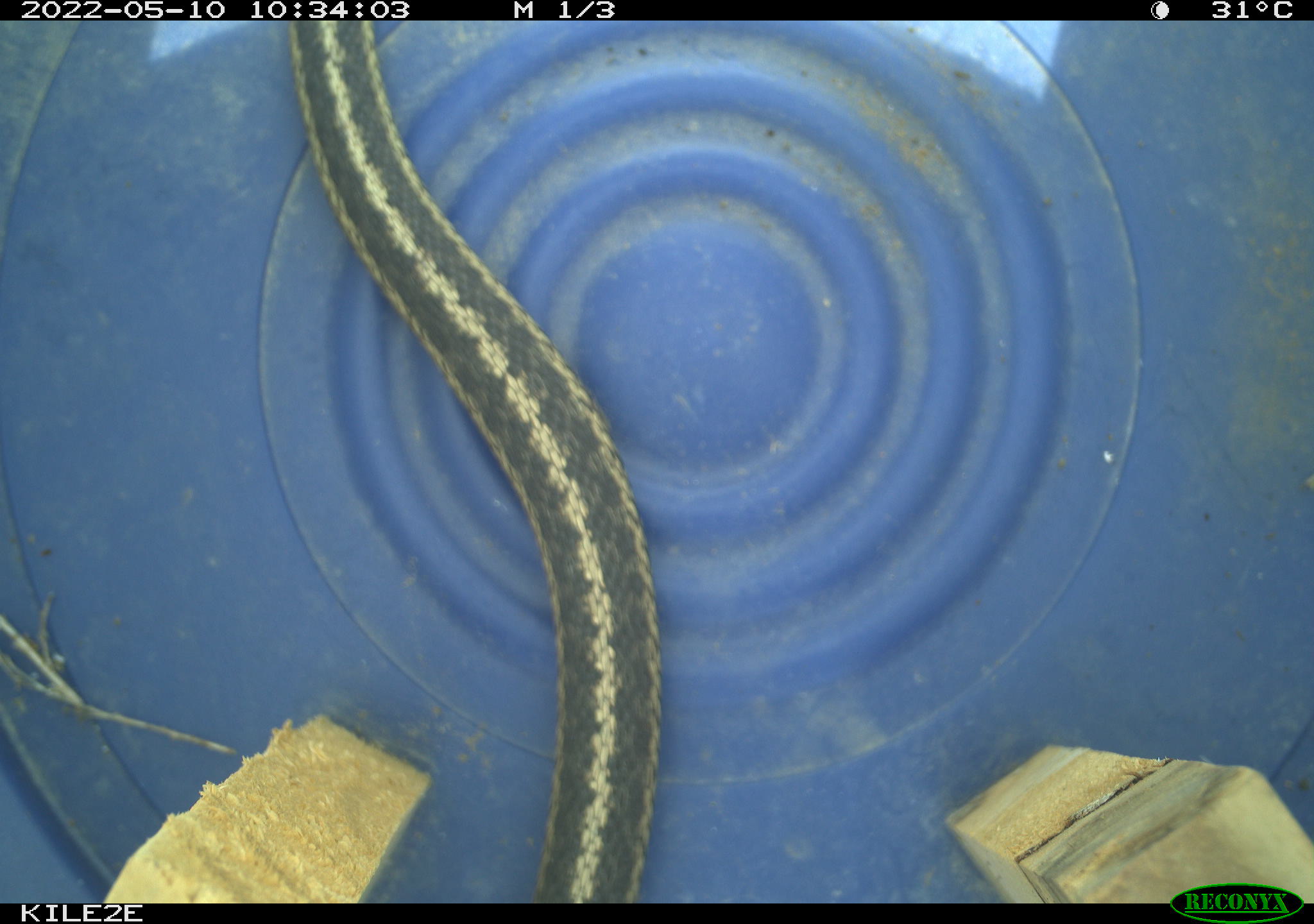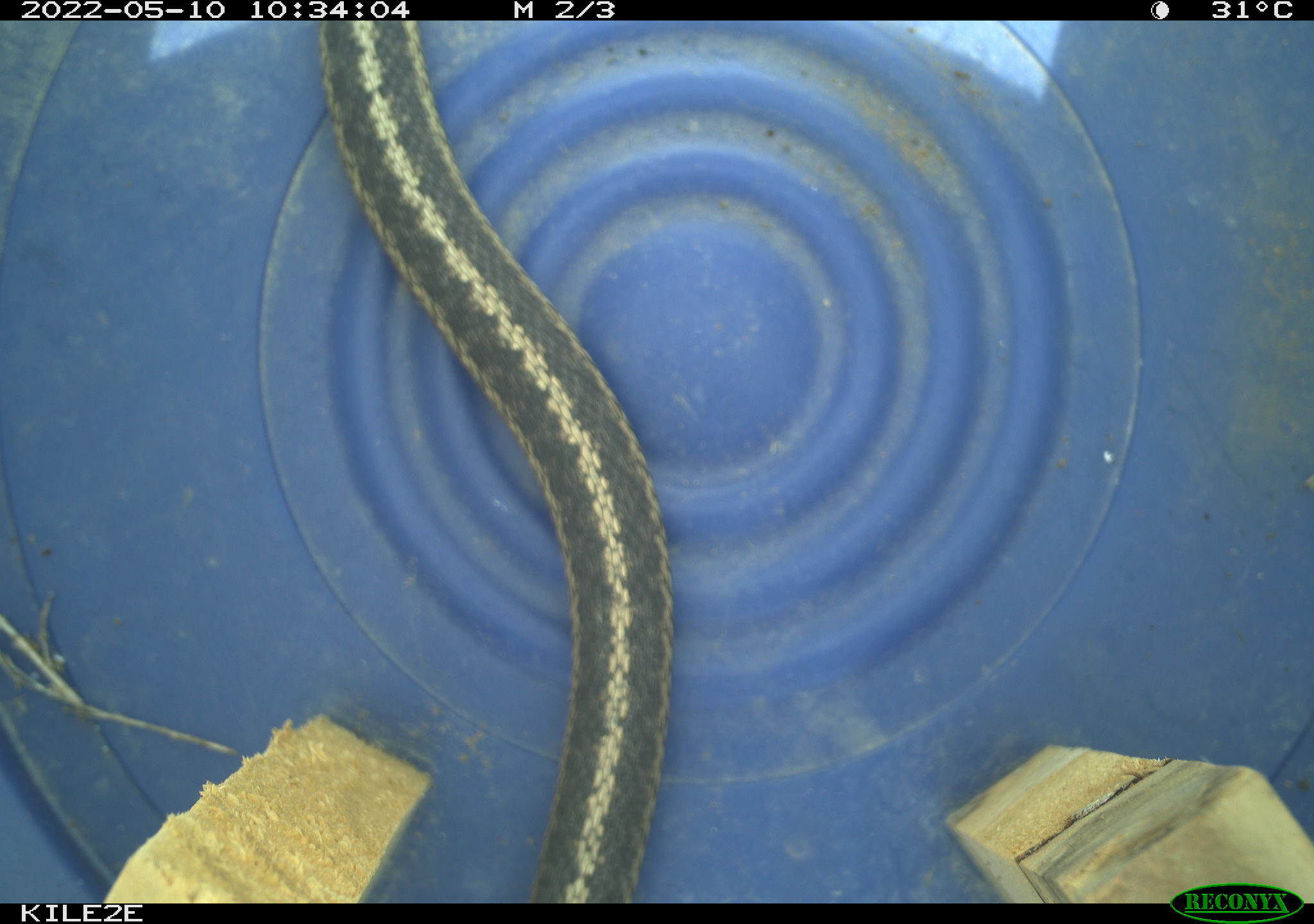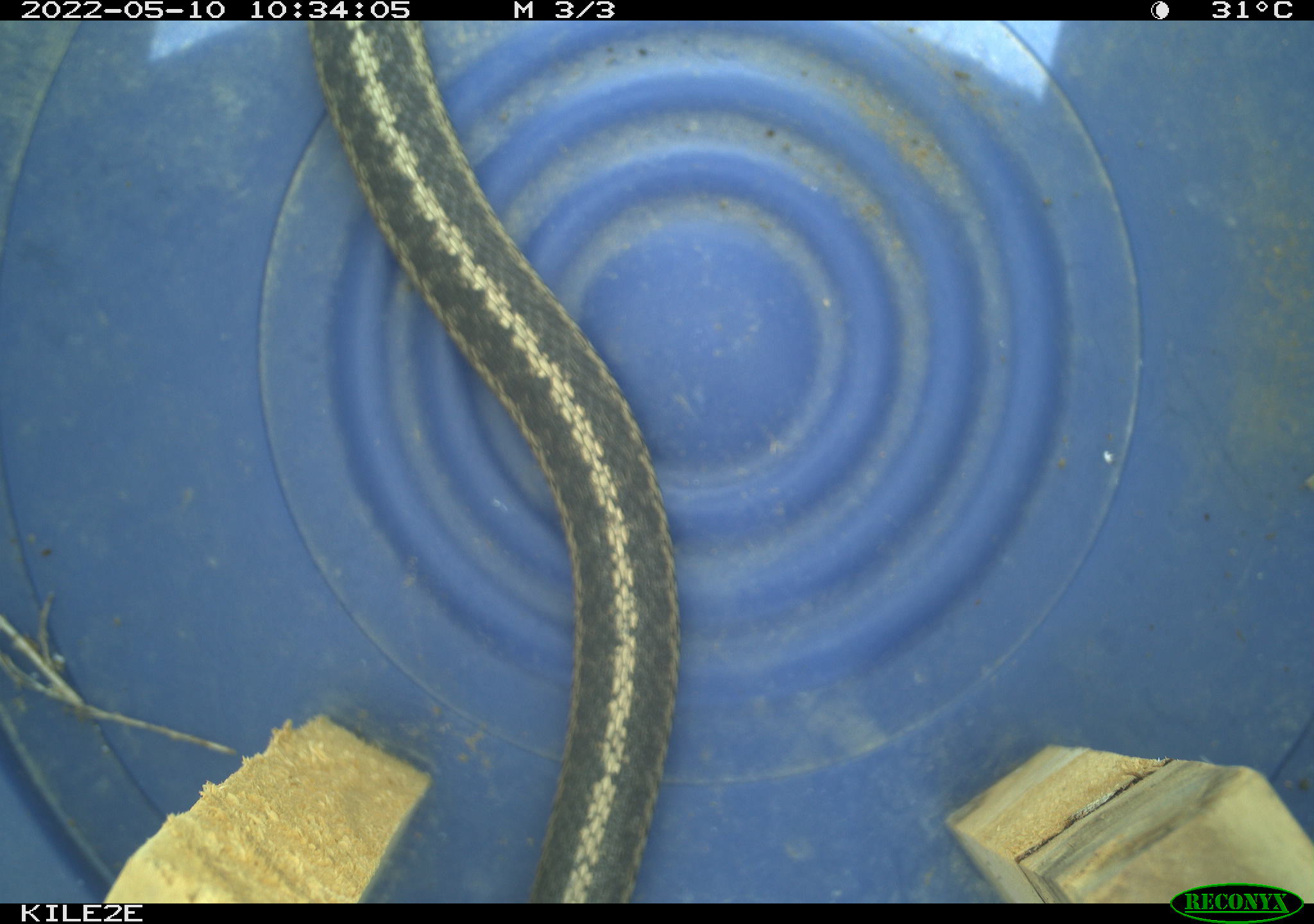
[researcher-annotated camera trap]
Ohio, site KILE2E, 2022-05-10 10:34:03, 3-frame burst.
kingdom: Animalia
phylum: Chordata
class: Reptilia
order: Squamata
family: Colubridae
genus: Thamnophis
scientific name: Thamnophis sirtalis sirtalis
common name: eastern gartersnake